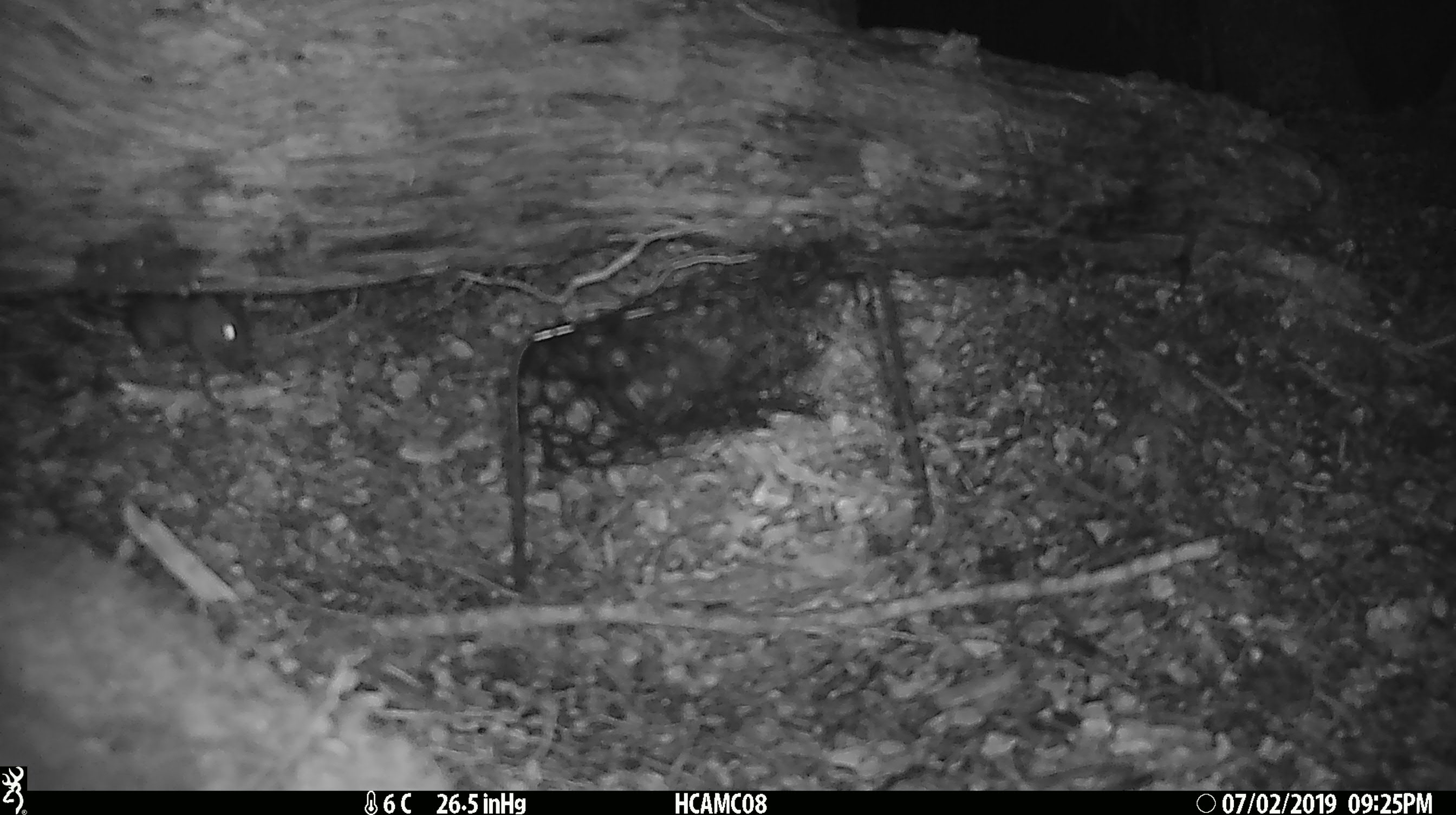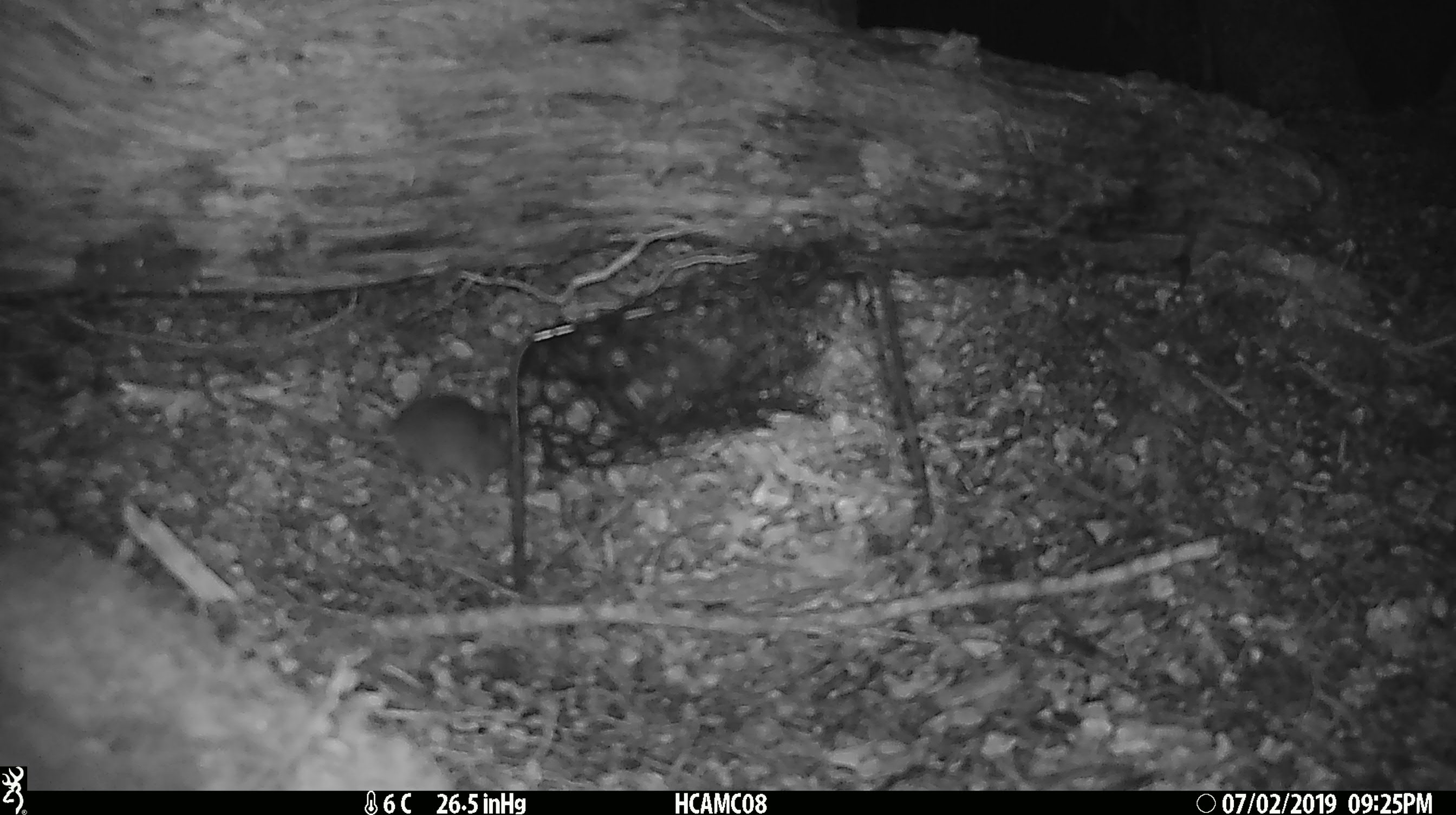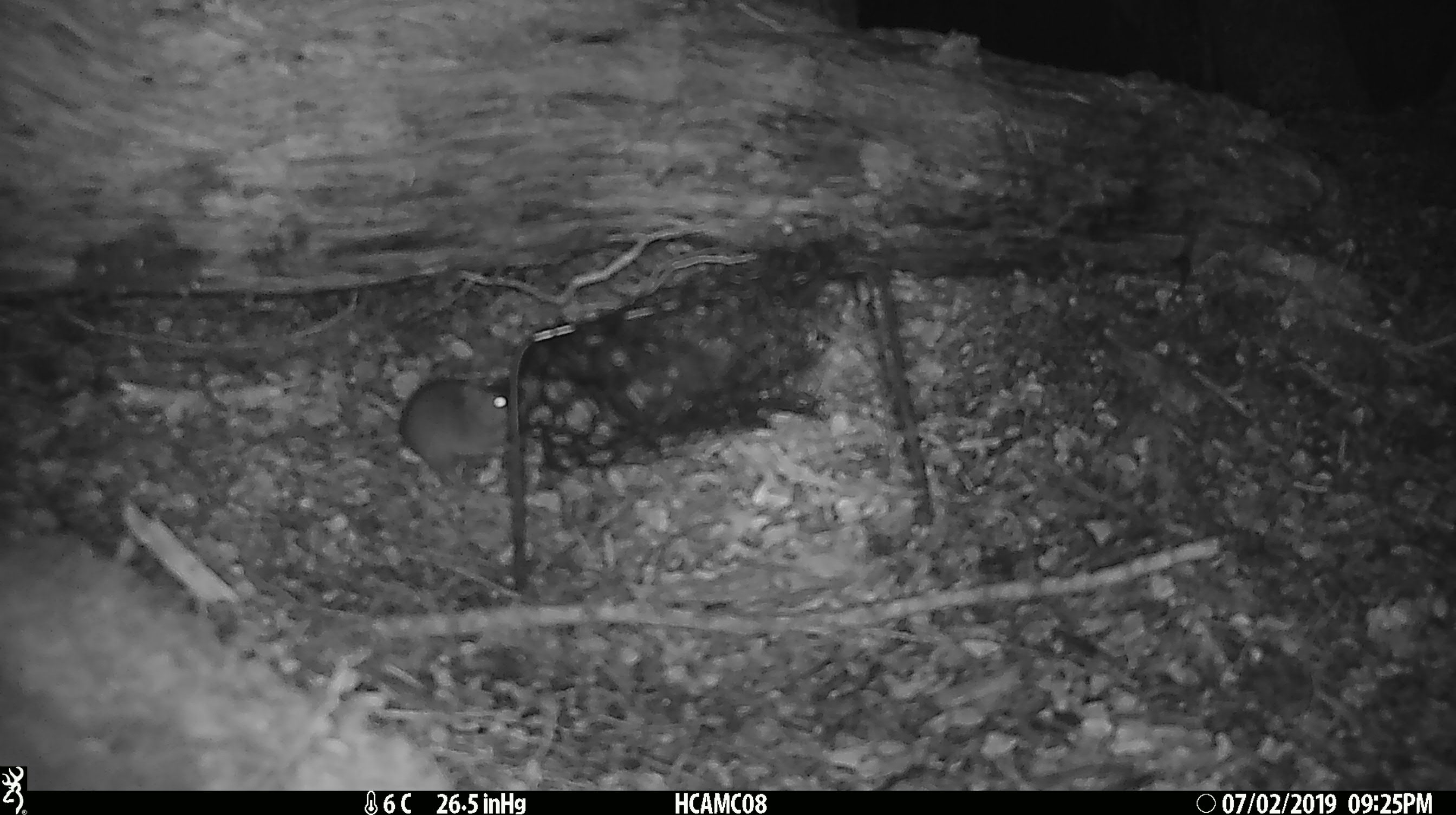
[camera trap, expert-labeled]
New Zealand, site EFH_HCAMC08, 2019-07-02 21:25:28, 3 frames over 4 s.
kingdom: Animalia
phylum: Chordata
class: Mammalia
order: Rodentia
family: Muridae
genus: Mus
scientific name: Mus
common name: mouse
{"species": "mouse (Mus)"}